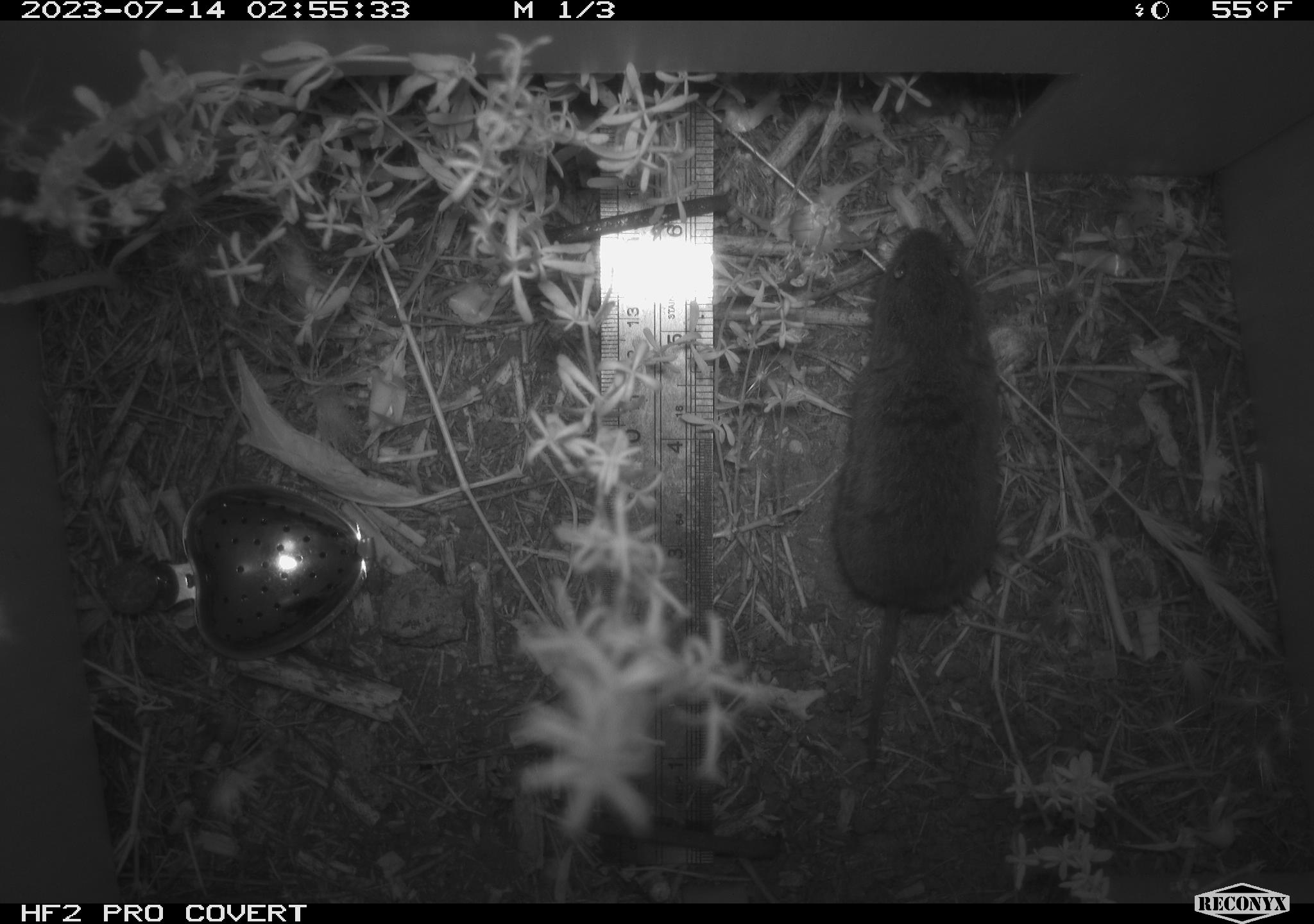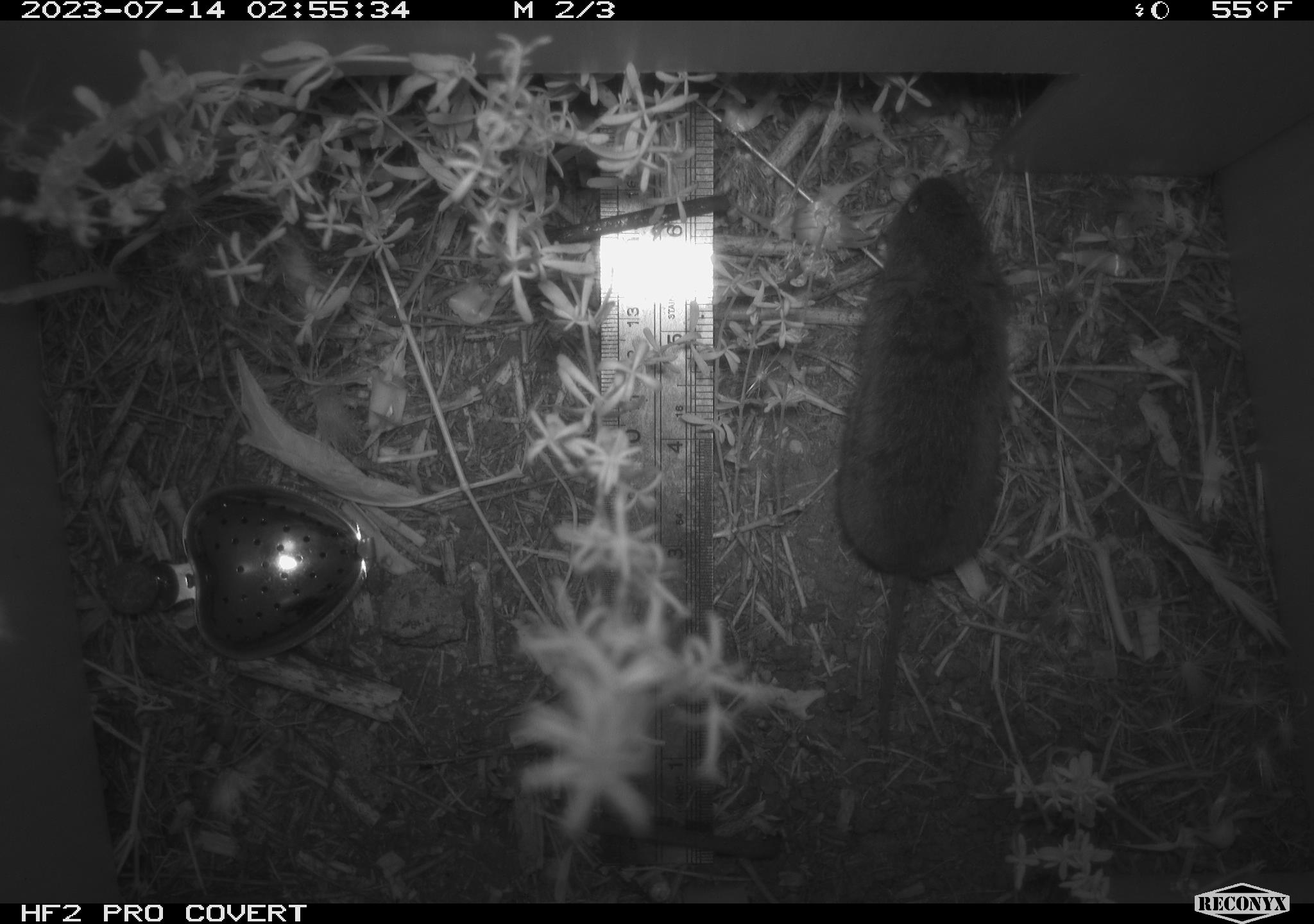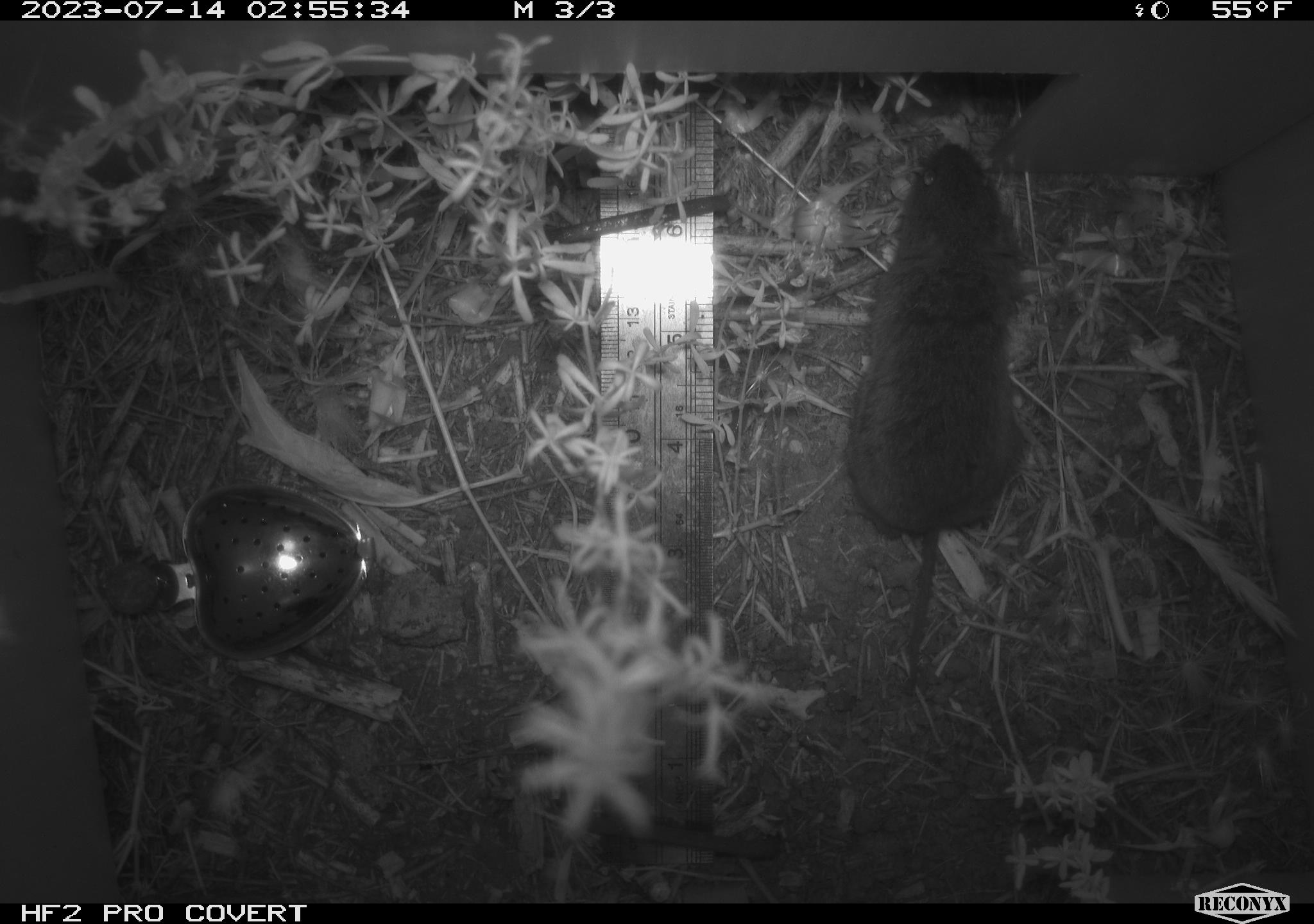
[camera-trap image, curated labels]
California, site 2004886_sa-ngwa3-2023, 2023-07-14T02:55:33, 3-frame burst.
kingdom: Animalia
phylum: Chordata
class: Mammalia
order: Rodentia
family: Cricetidae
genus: Microtus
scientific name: Microtus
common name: meadow vole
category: microtus species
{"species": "microtus species (meadow vole) (Microtus)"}